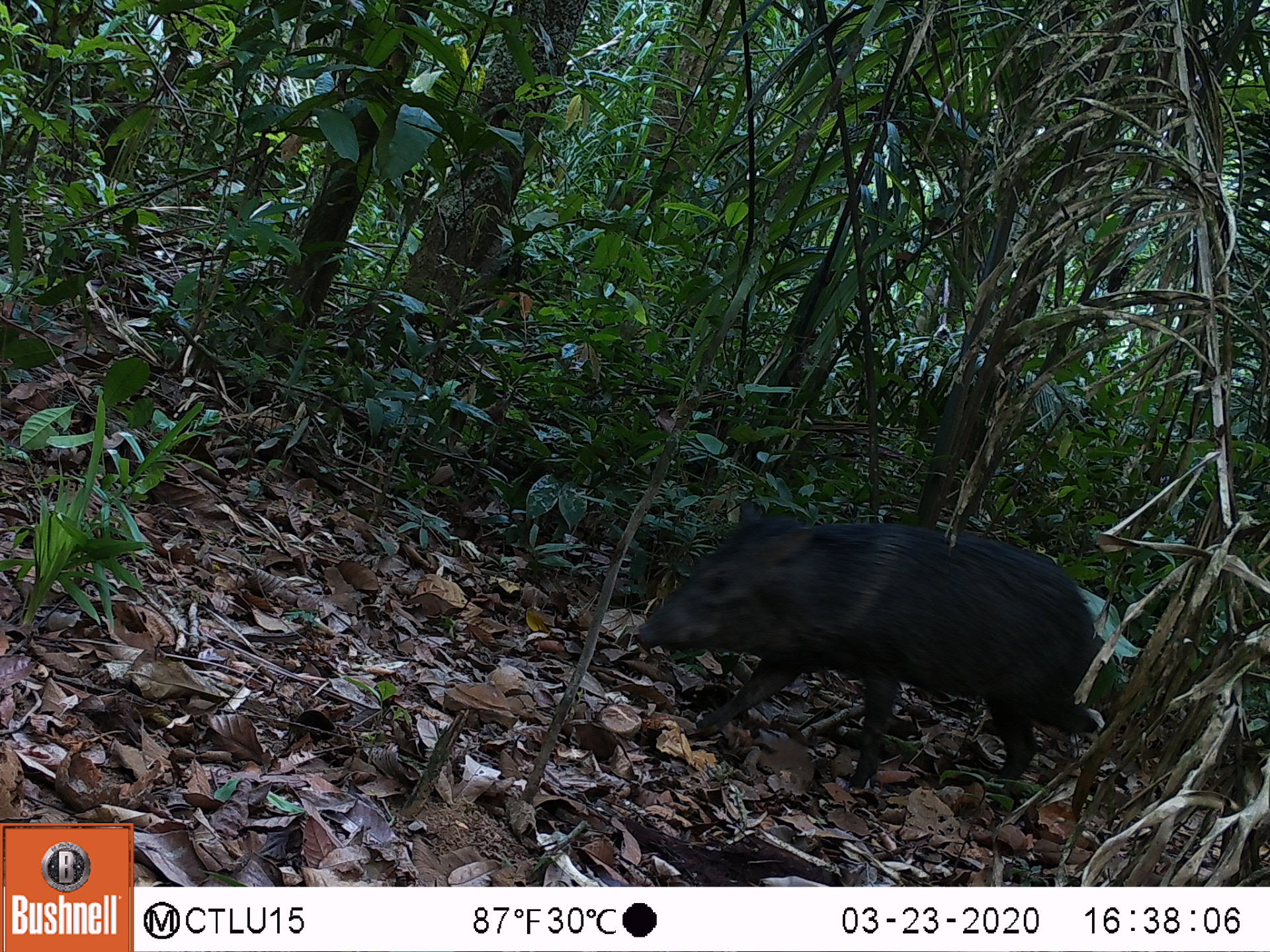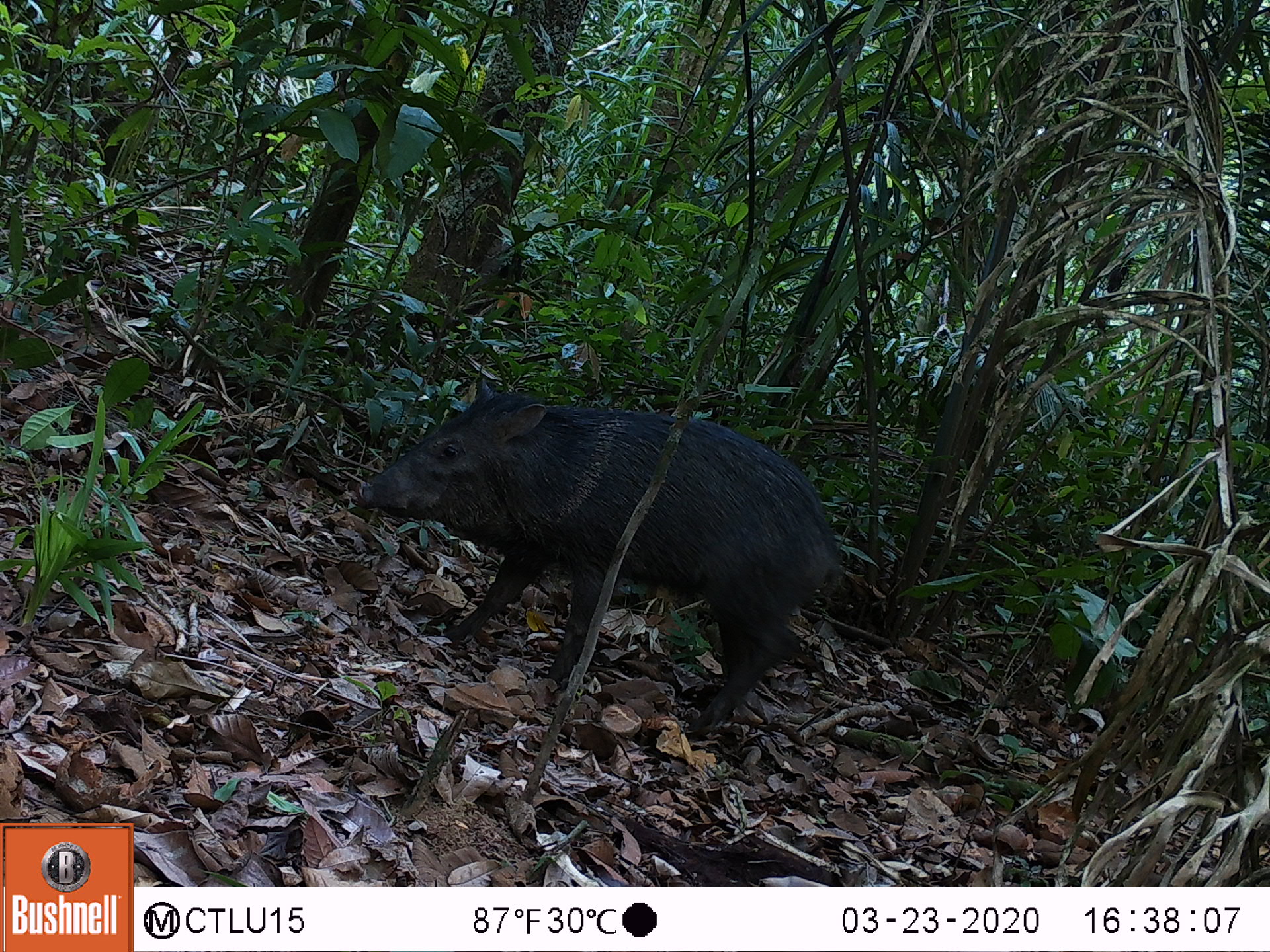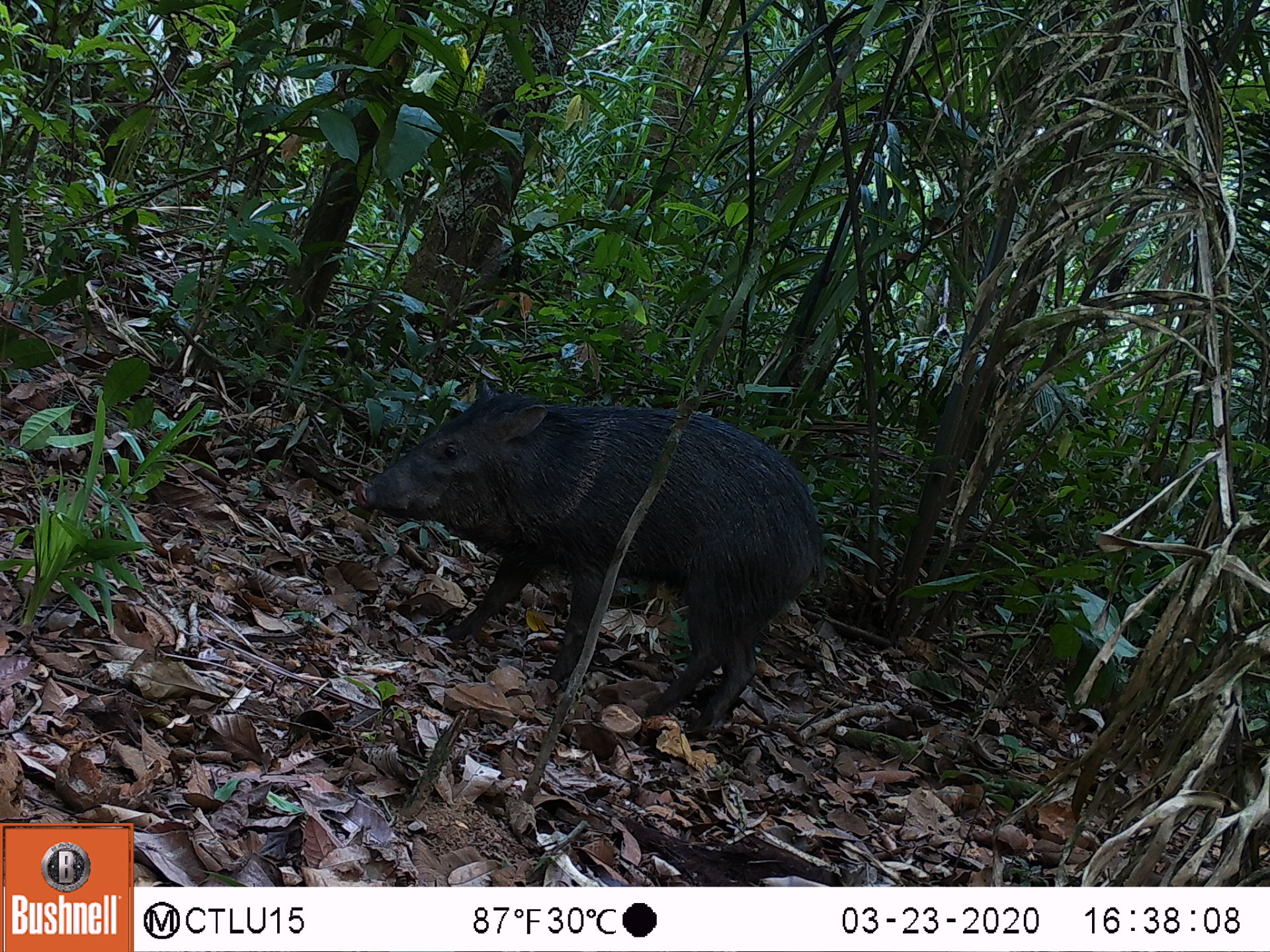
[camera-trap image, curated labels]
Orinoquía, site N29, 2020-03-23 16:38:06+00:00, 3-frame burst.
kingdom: Animalia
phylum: Chordata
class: Mammalia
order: Artiodactyla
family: Tayassuidae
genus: Pecari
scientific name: Pecari tajacu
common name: collared peccary